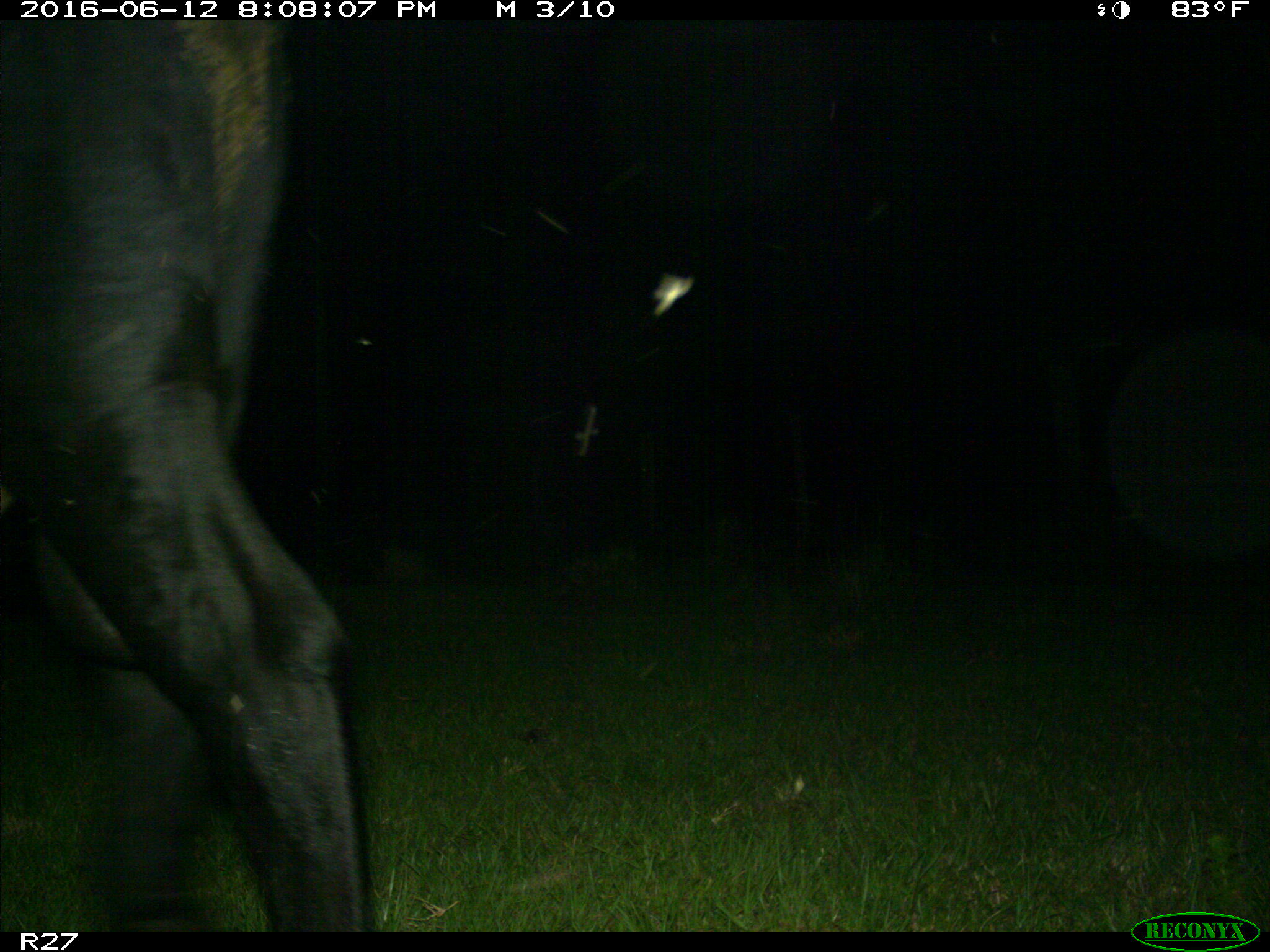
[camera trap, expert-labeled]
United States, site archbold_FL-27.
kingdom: Animalia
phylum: Chordata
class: Mammalia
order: Artiodactyla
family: Bovidae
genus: Bos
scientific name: Bos taurus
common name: domestic cow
Bos taurus (domestic cow).